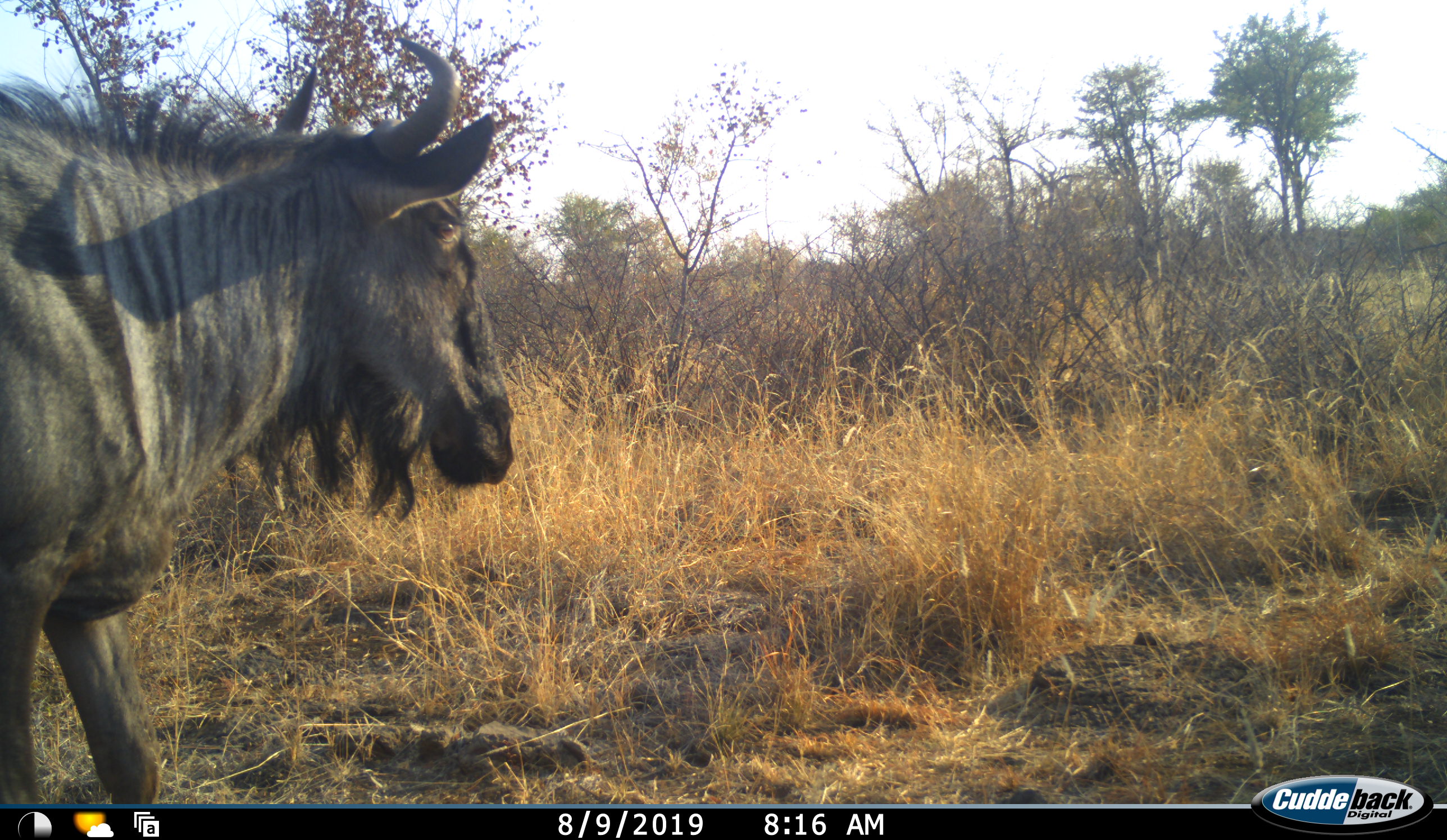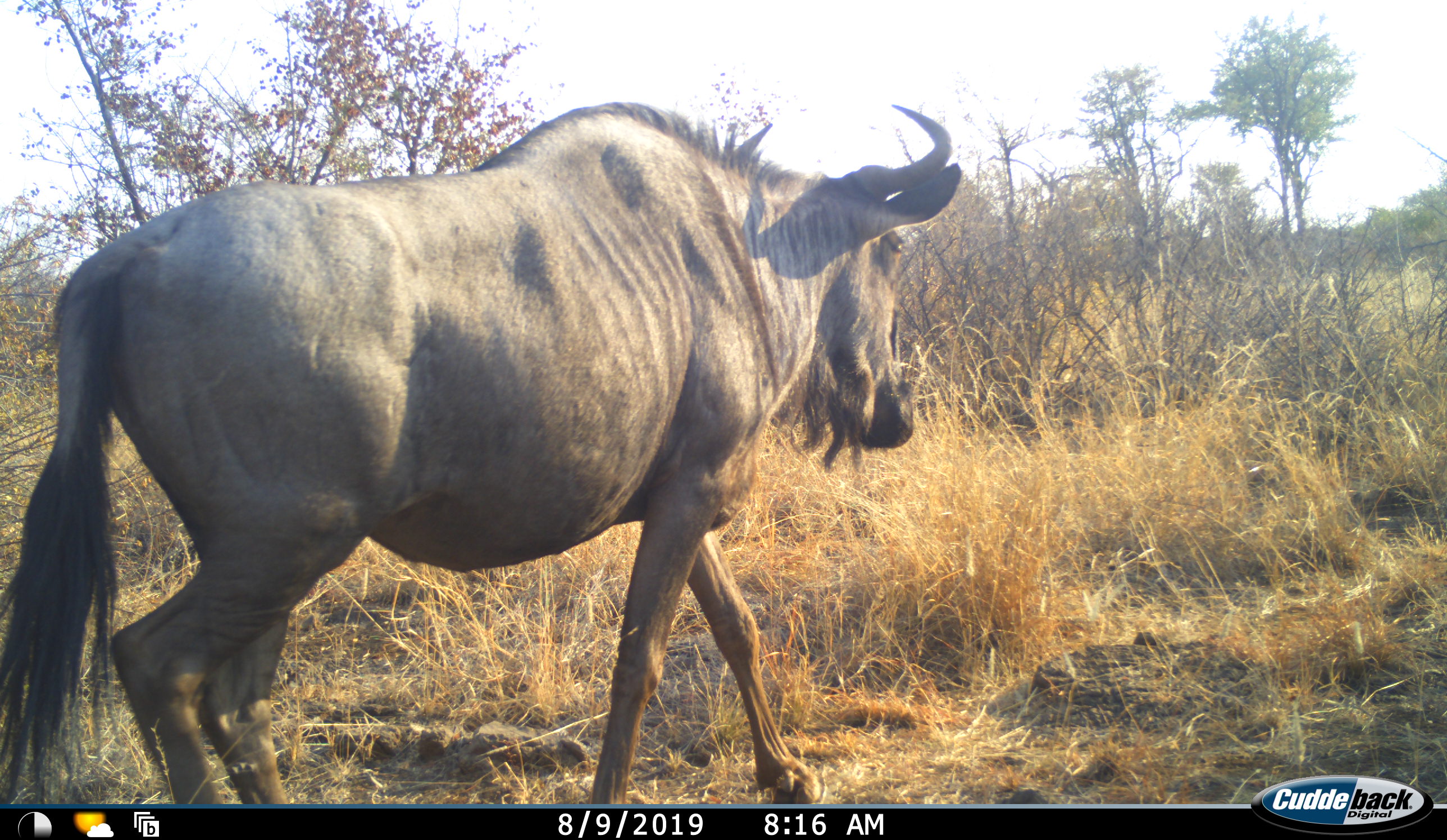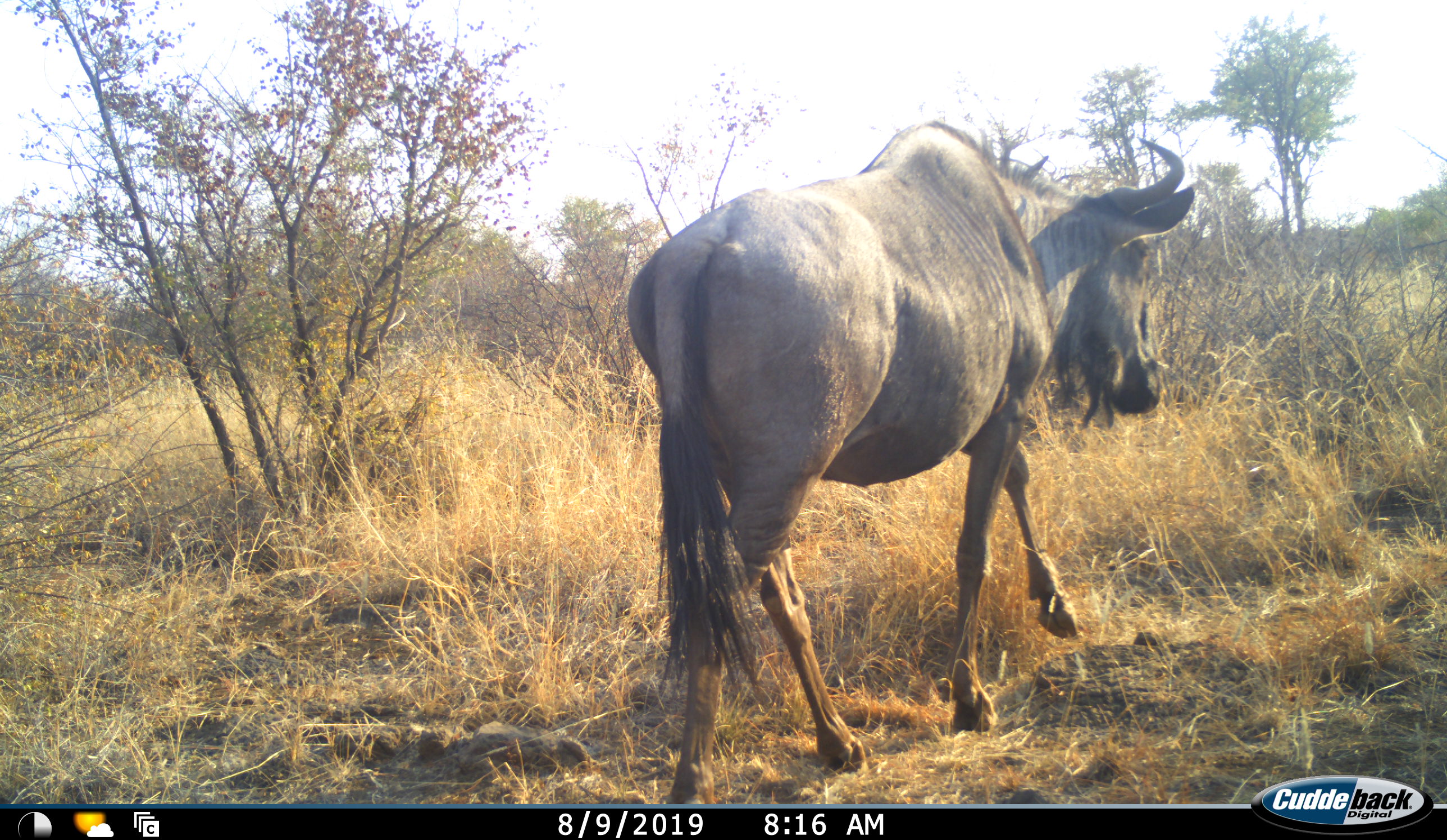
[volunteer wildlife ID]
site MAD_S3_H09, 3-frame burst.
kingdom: Animalia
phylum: Chordata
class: Mammalia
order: Artiodactyla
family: Bovidae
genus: Connochaetes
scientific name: Connochaetes taurinus taurinus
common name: blue wildebeest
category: wildebeestblue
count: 1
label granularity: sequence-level